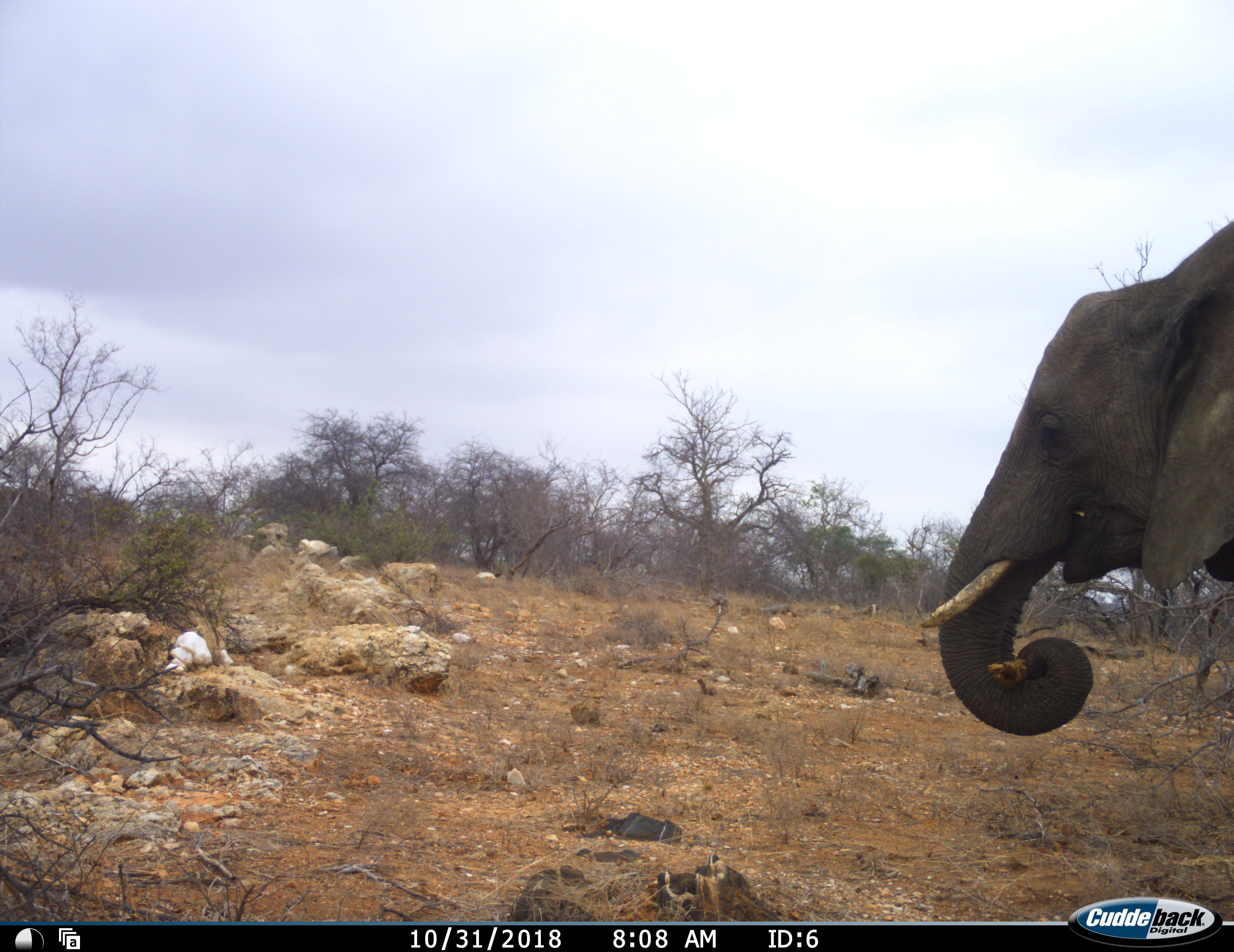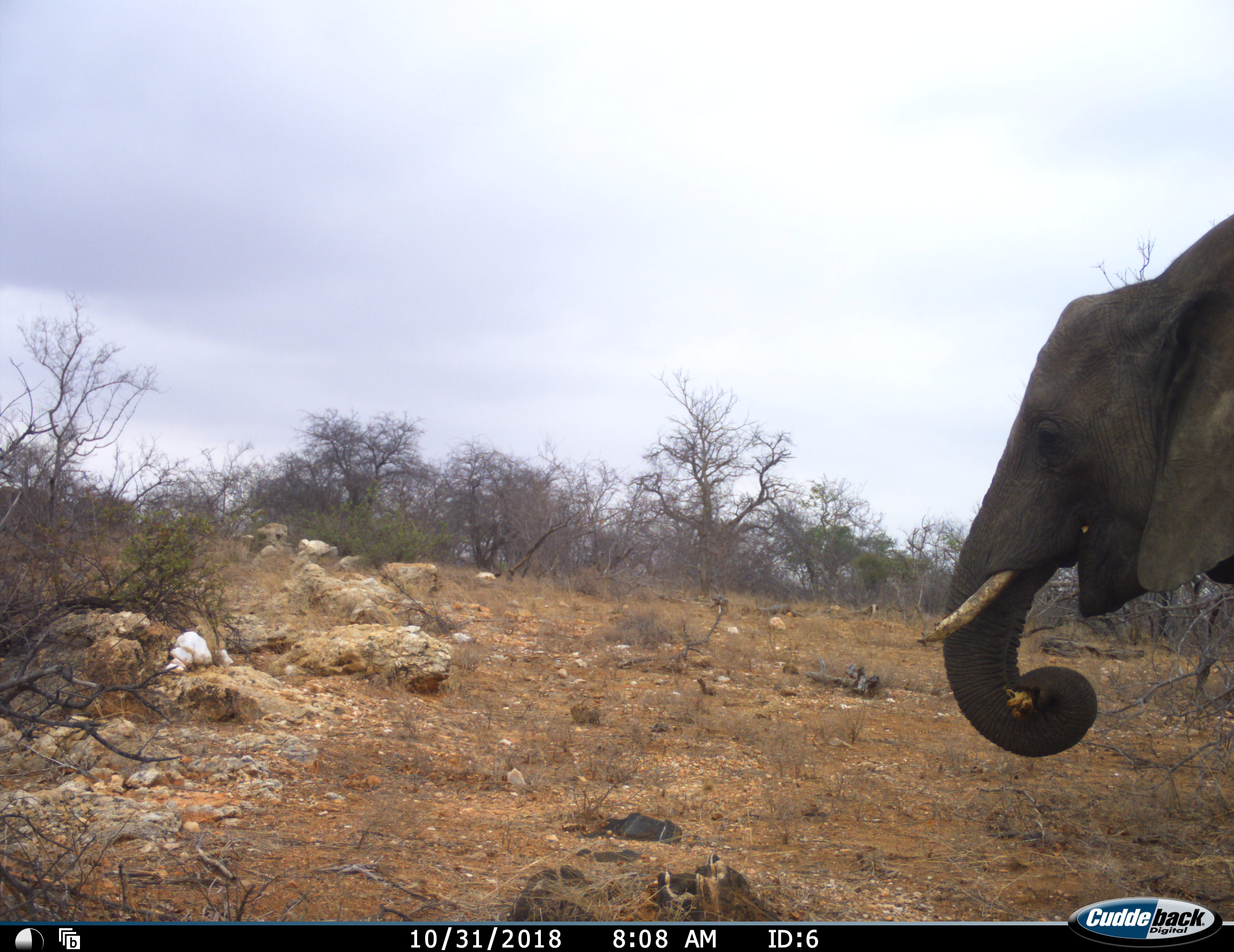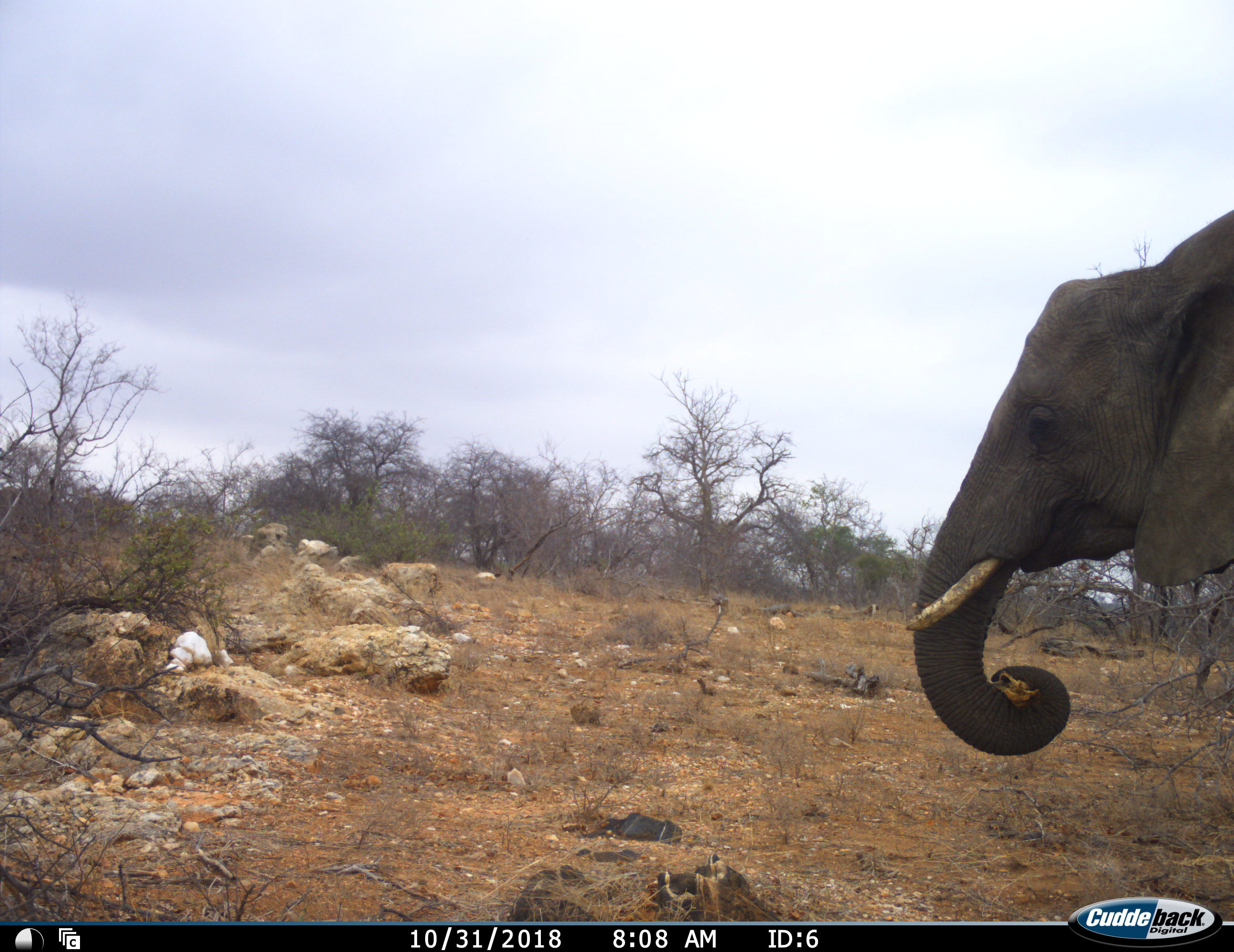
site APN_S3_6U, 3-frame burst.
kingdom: Animalia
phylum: Chordata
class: Mammalia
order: Proboscidea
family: Elephantidae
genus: Loxodonta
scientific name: Loxodonta africana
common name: african bush elephant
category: elephant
Elephant (african bush elephant) (Loxodonta africana), count 1. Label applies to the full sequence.